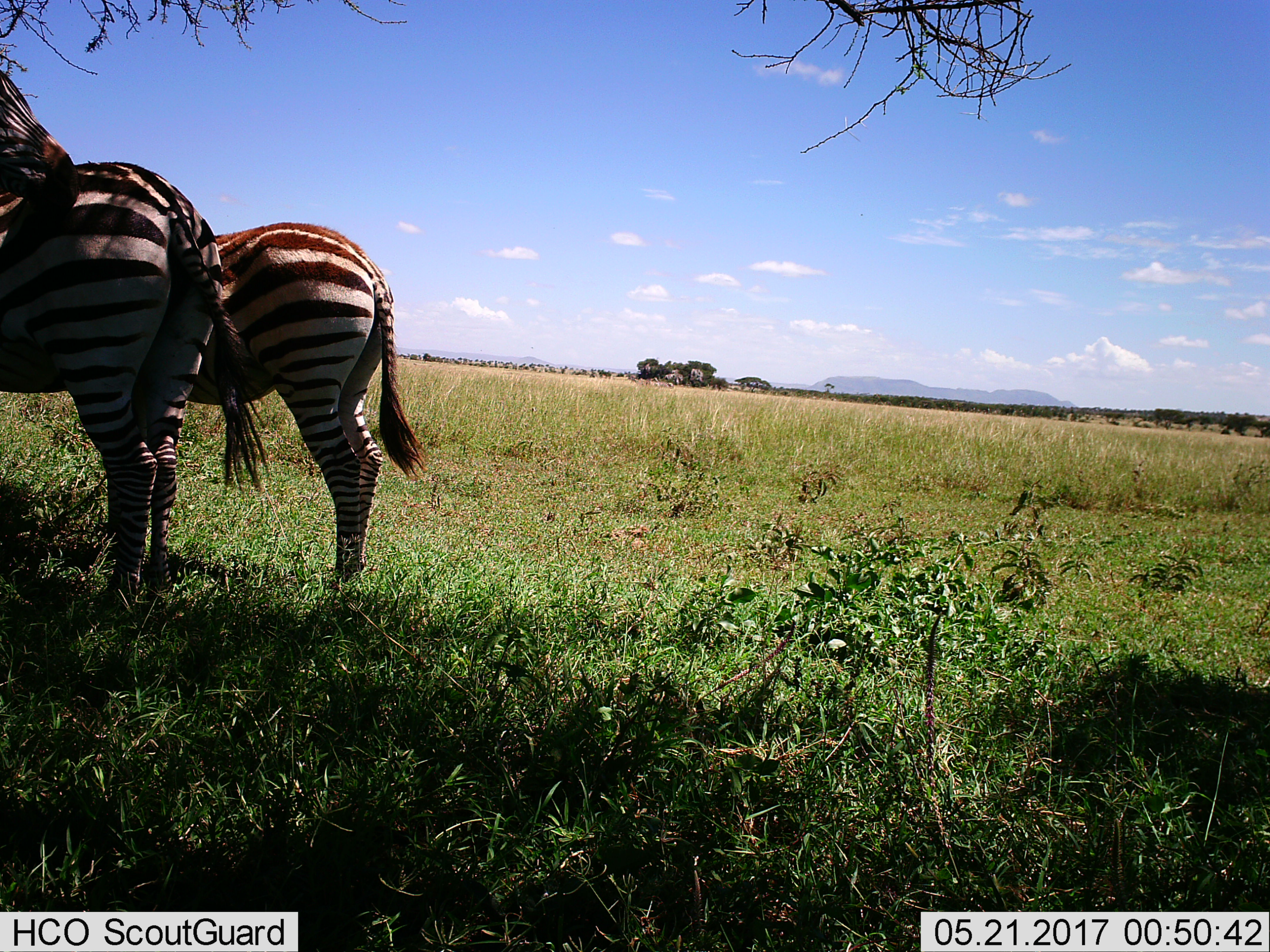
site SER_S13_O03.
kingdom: Animalia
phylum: Chordata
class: Mammalia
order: Perissodactyla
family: Equidae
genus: Equus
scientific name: Equus quagga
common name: plains zebra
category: zebraplains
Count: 2.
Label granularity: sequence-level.